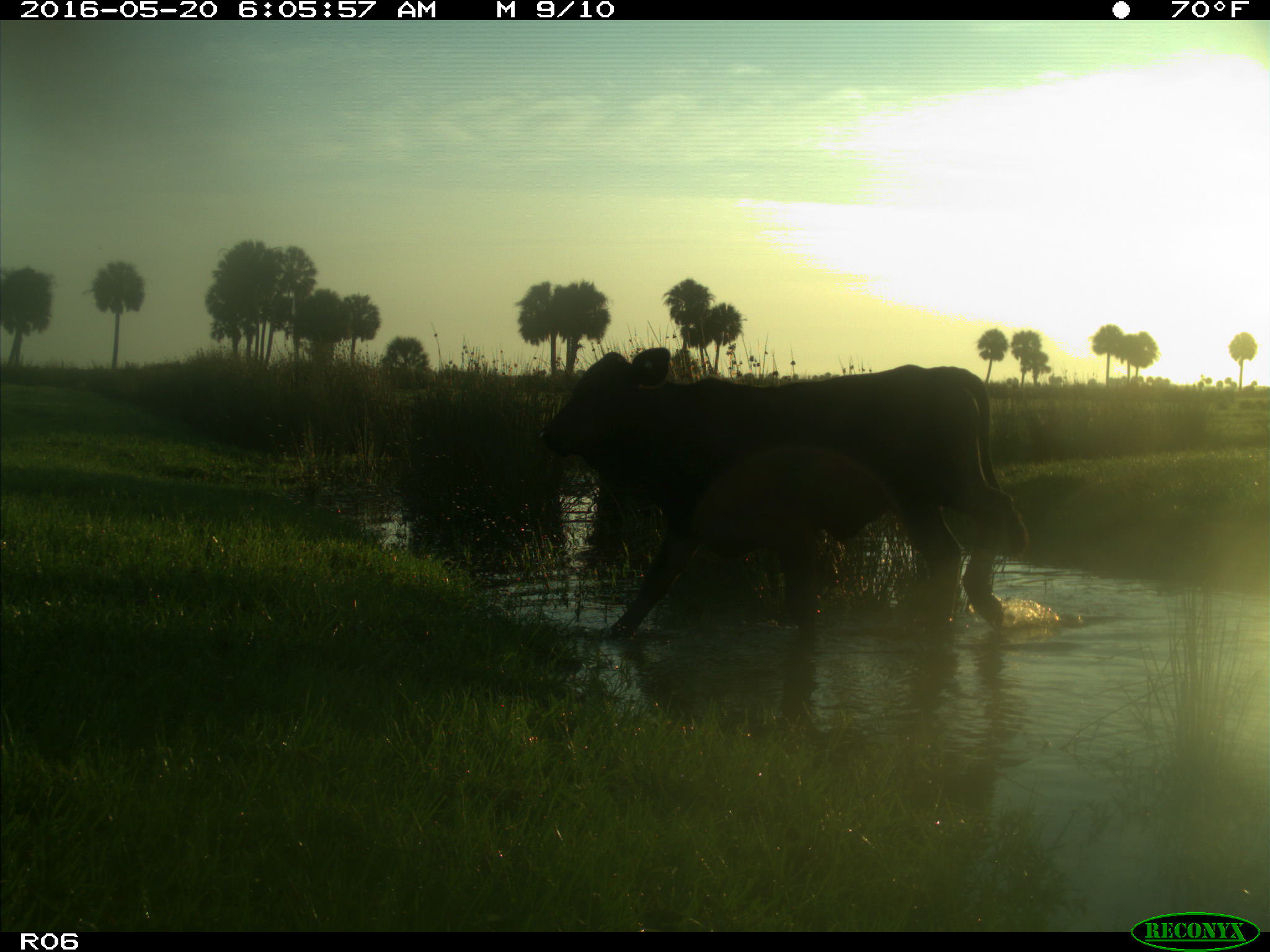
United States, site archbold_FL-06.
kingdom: Animalia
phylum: Chordata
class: Mammalia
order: Artiodactyla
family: Bovidae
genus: Bos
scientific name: Bos taurus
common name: domestic cow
Bos taurus (domestic cow).